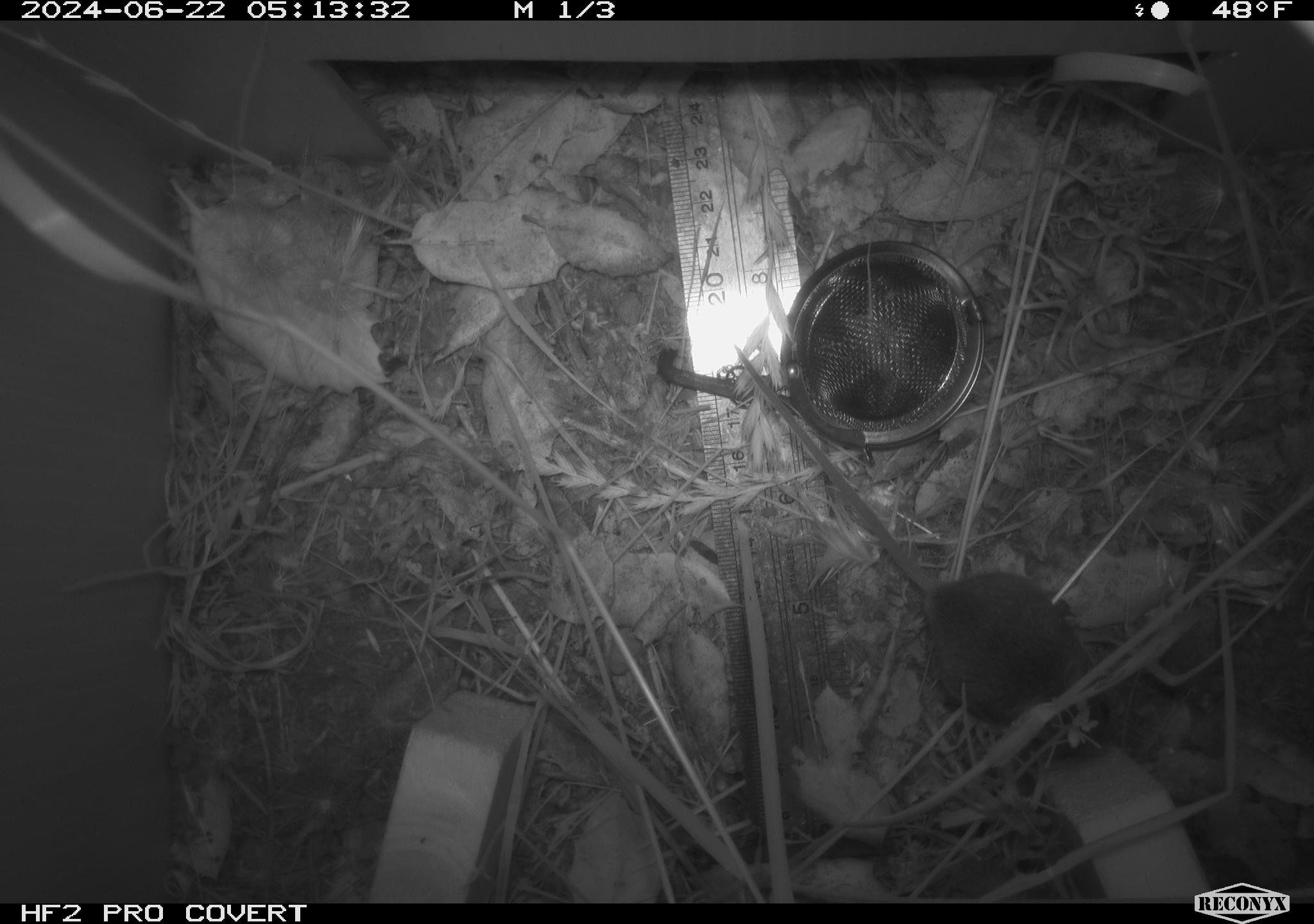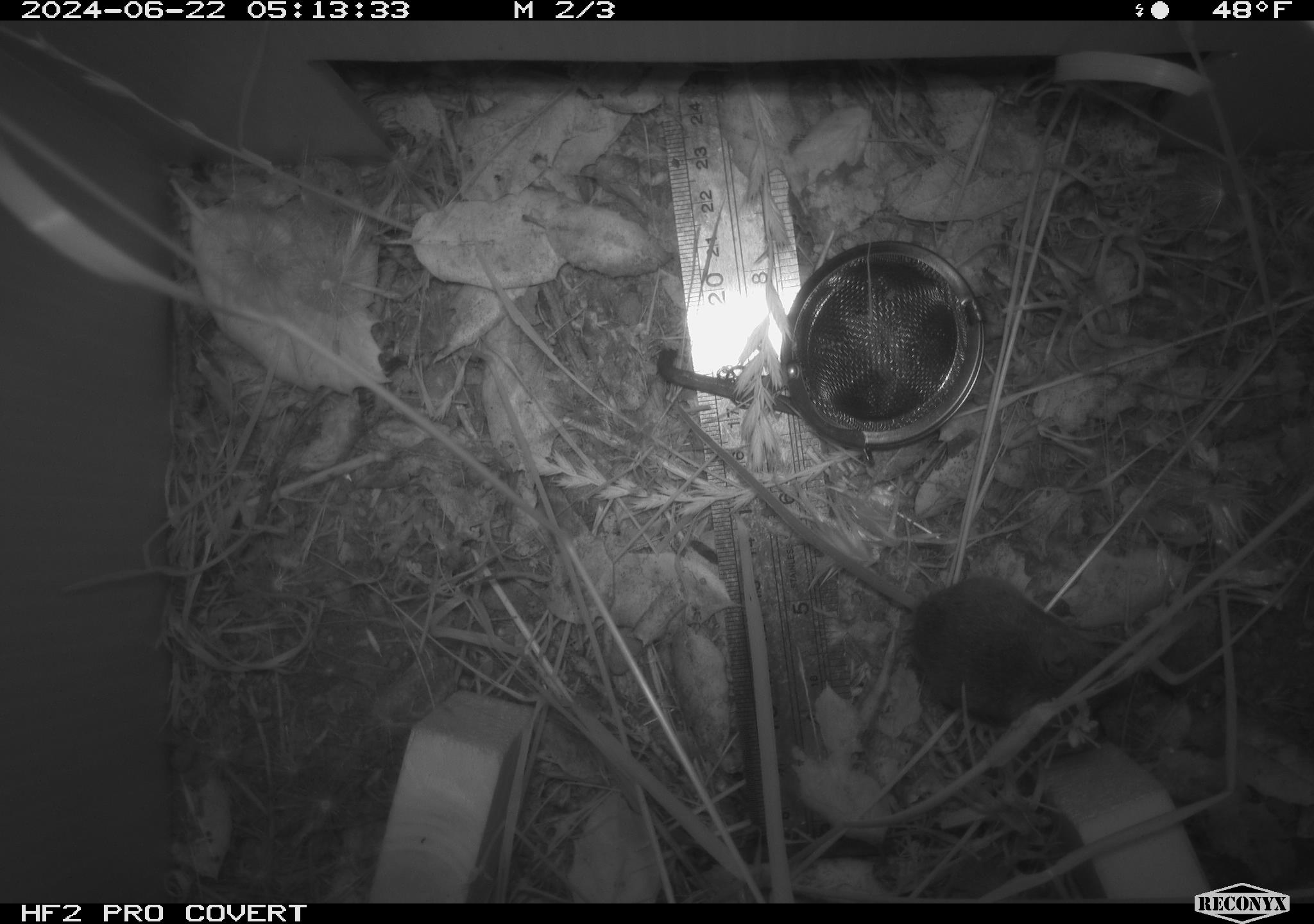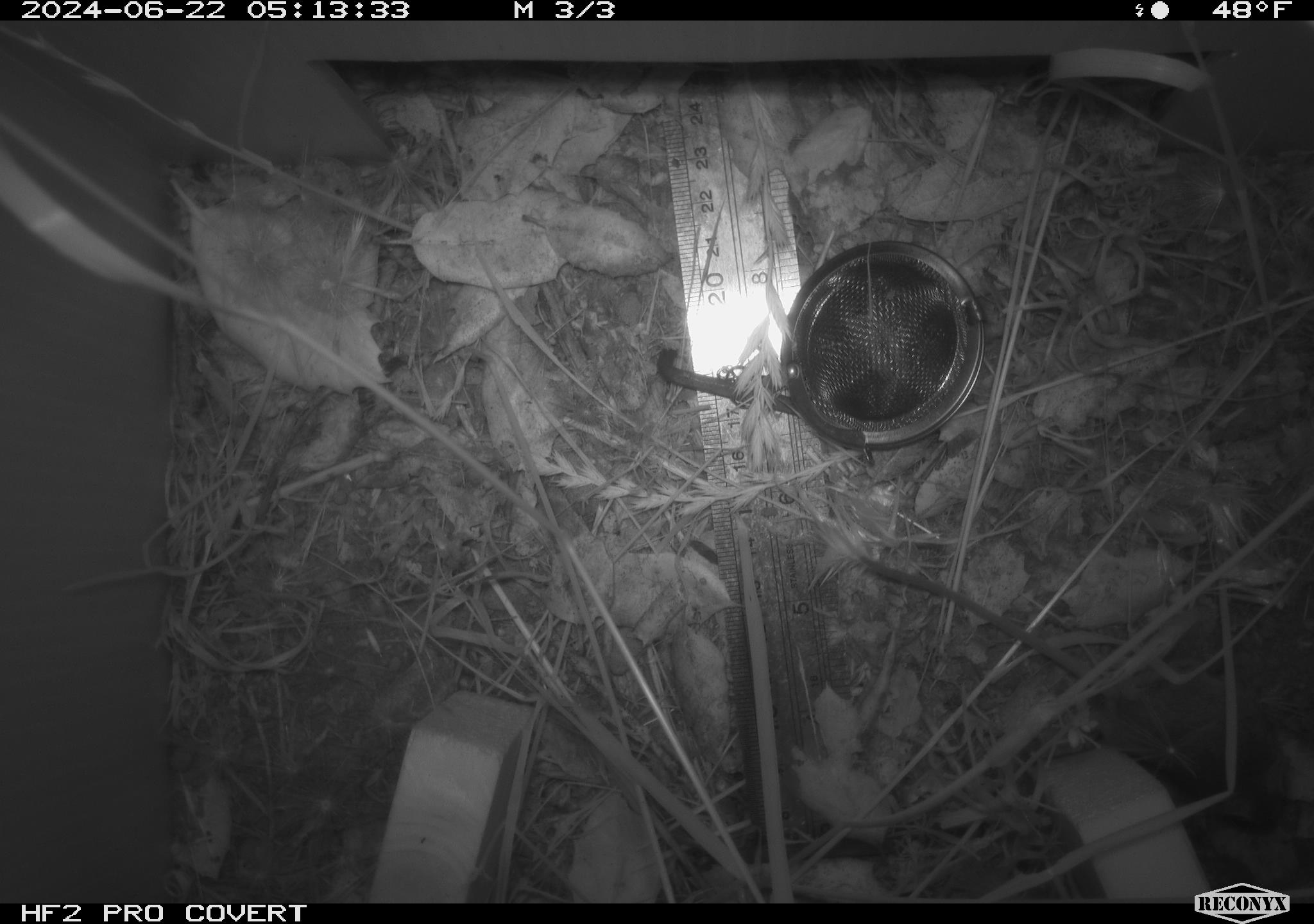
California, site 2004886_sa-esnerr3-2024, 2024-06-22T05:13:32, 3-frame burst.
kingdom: Animalia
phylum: Chordata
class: Mammalia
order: Rodentia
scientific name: Rodentia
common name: rodent